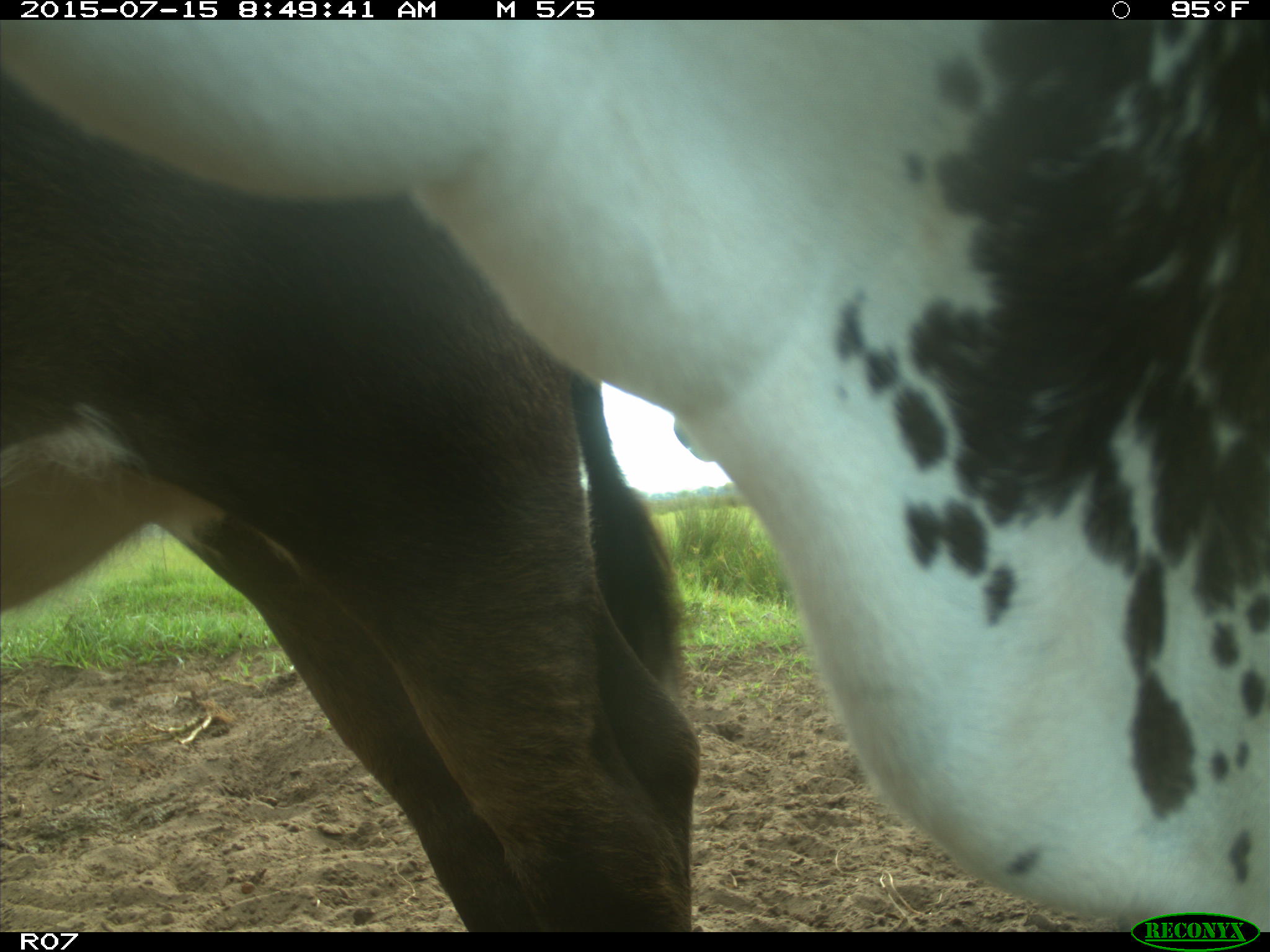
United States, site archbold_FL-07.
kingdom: Animalia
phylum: Chordata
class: Mammalia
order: Artiodactyla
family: Bovidae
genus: Bos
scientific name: Bos taurus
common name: domestic cow